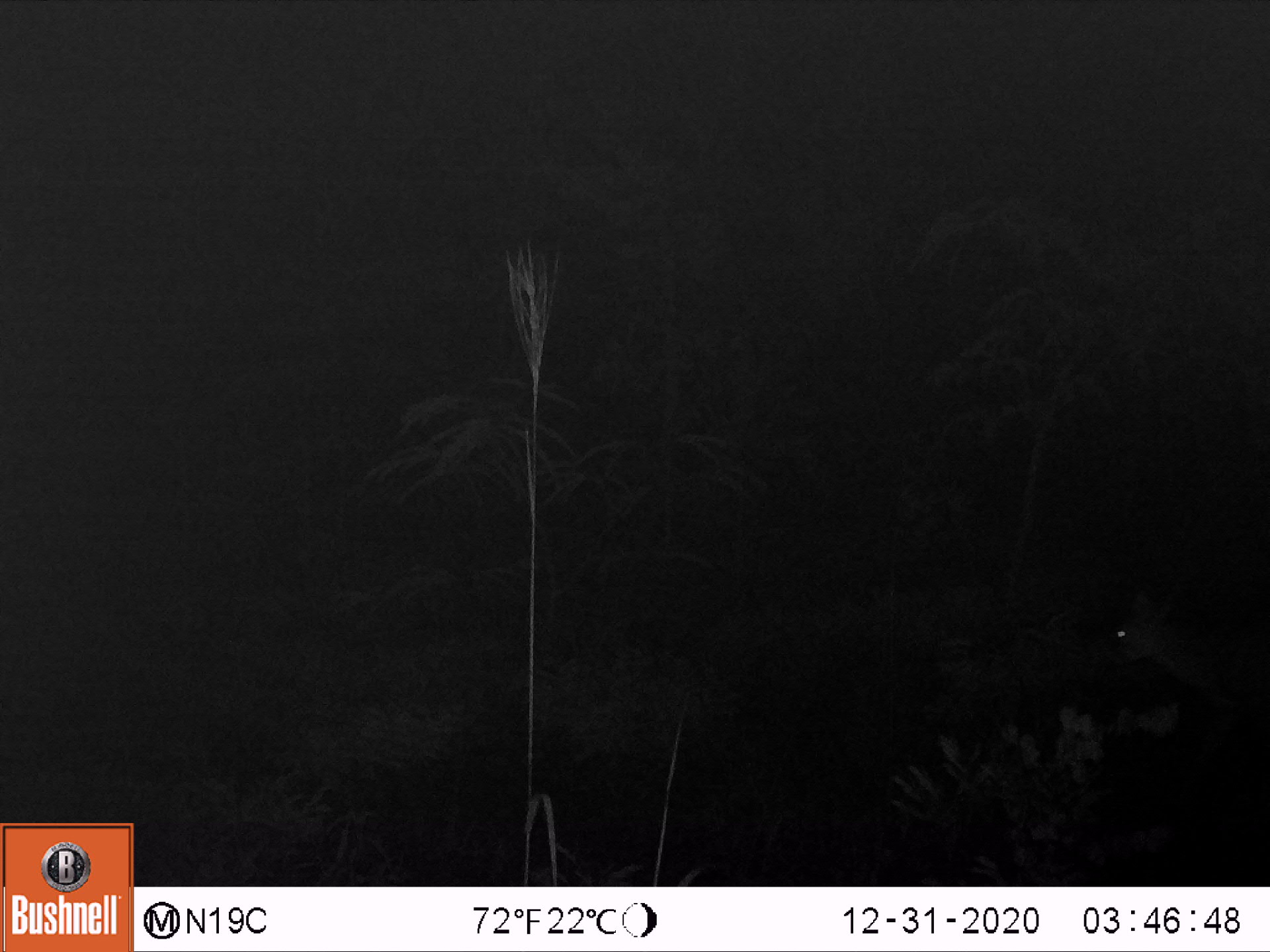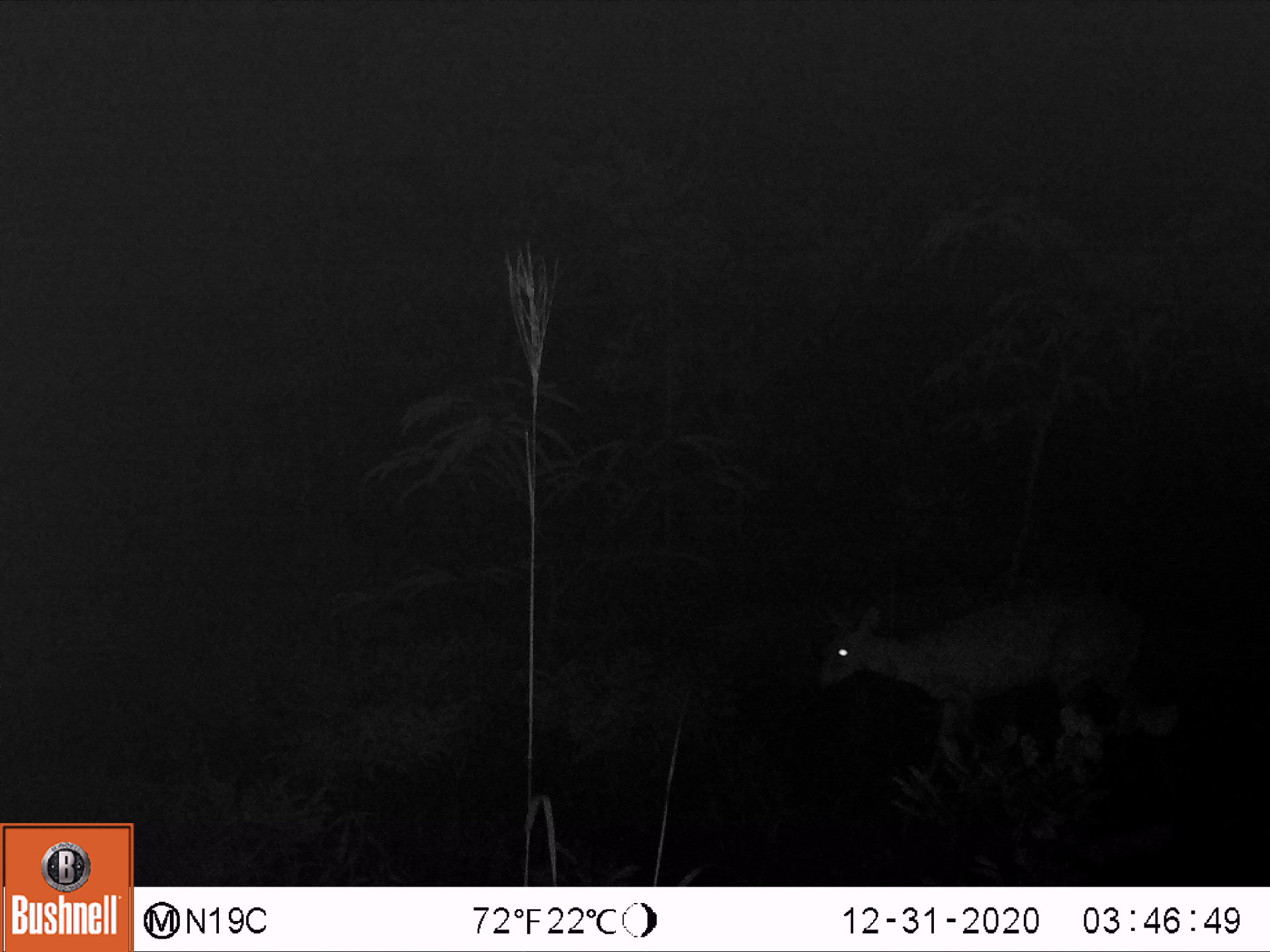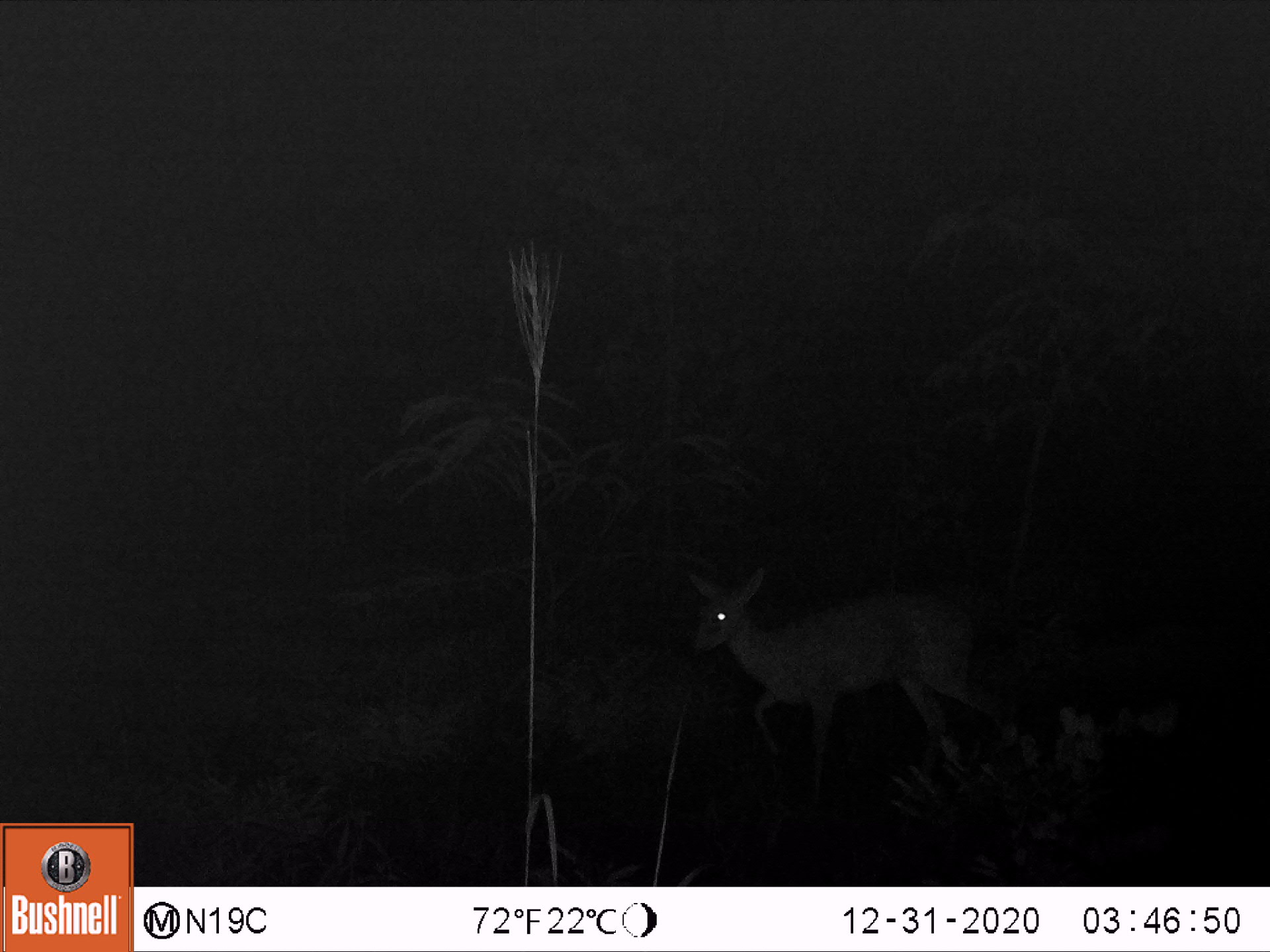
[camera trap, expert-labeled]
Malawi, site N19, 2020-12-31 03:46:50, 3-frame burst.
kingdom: Animalia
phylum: Chordata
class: Mammalia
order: Artiodactyla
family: Bovidae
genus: Sylvicapra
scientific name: Sylvicapra grimmia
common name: common duiker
Common duiker (Sylvicapra grimmia), count 1.